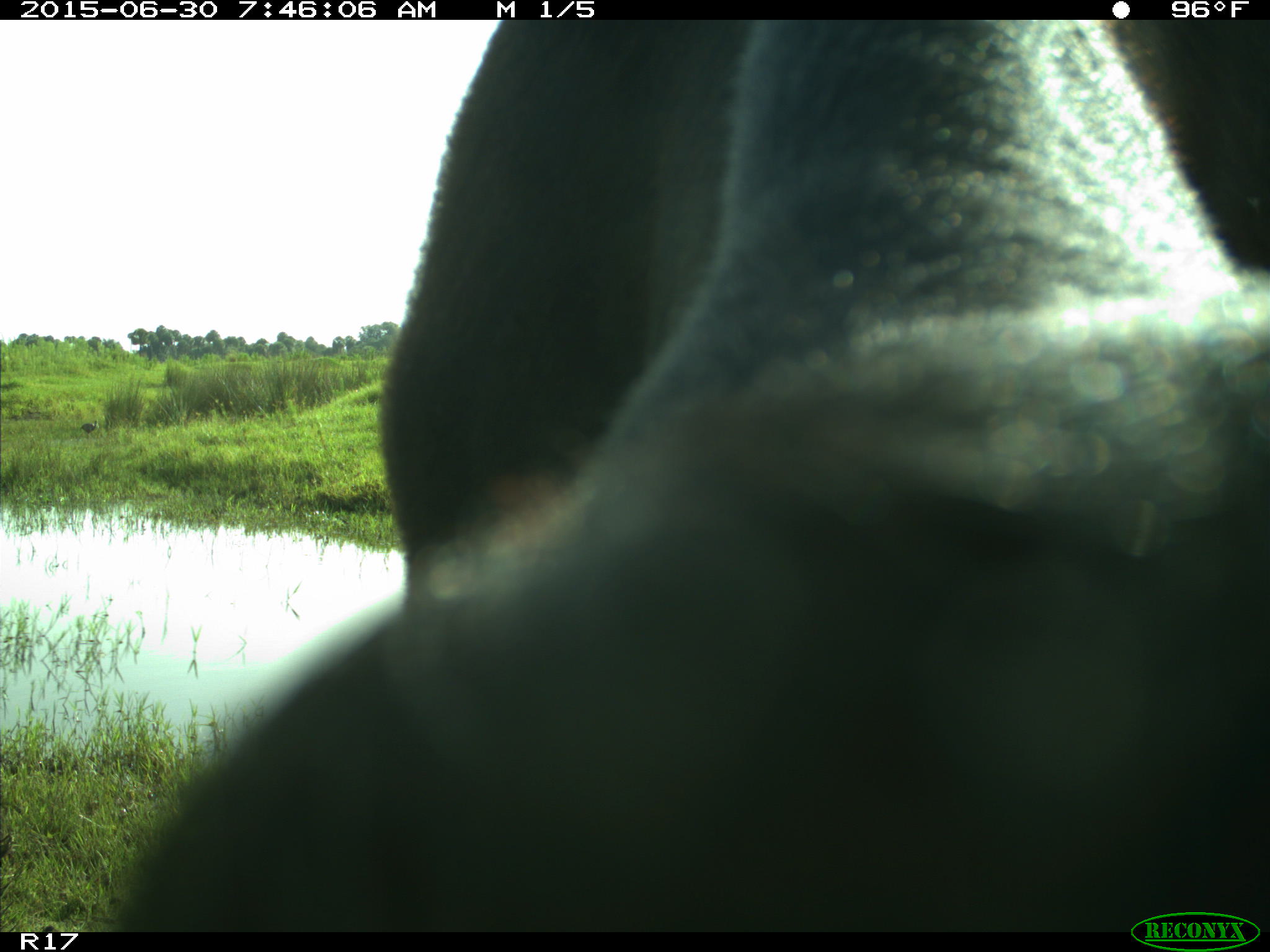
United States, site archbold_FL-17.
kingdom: Animalia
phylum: Chordata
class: Mammalia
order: Artiodactyla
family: Bovidae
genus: Bos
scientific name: Bos taurus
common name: domestic cow